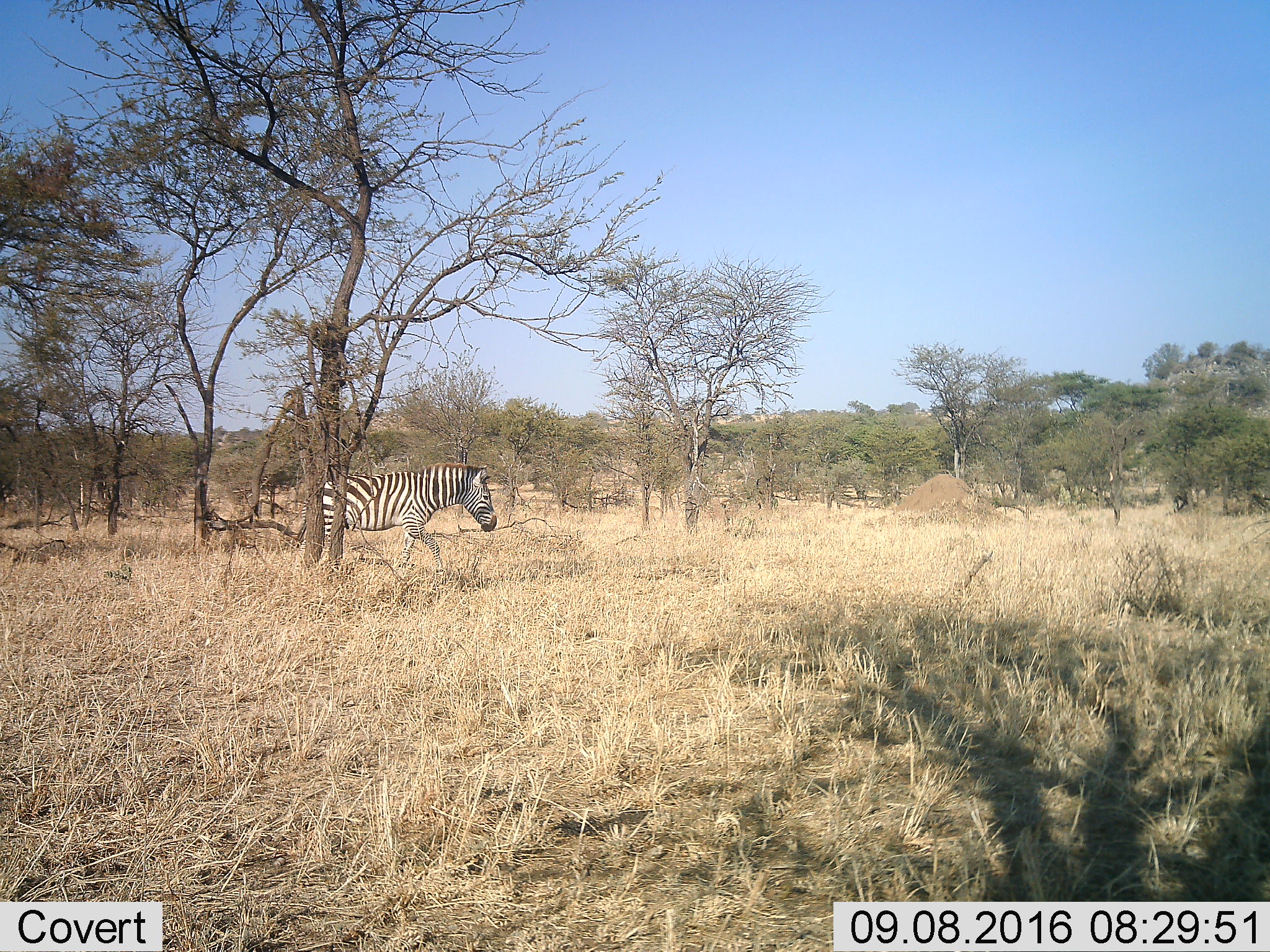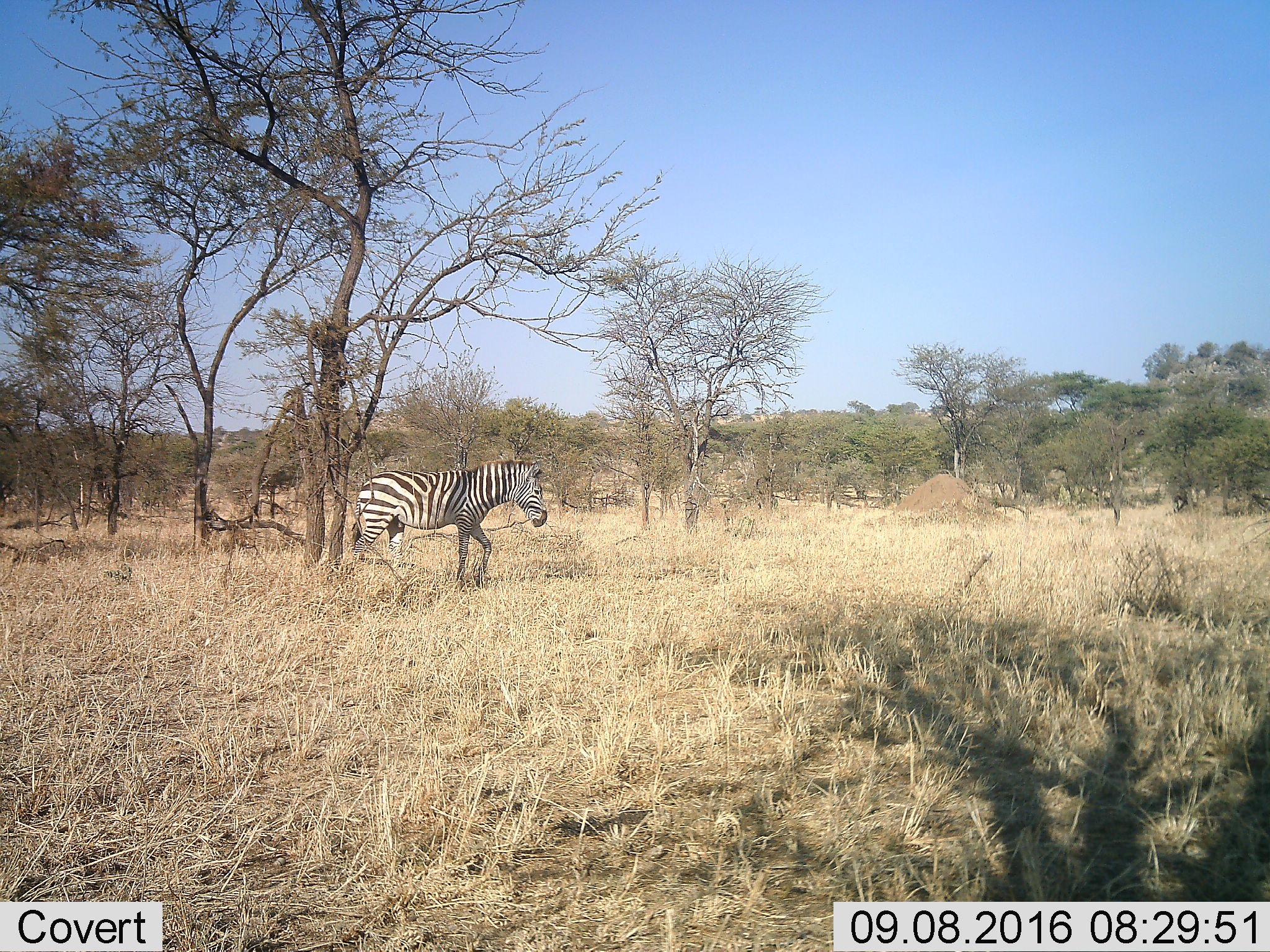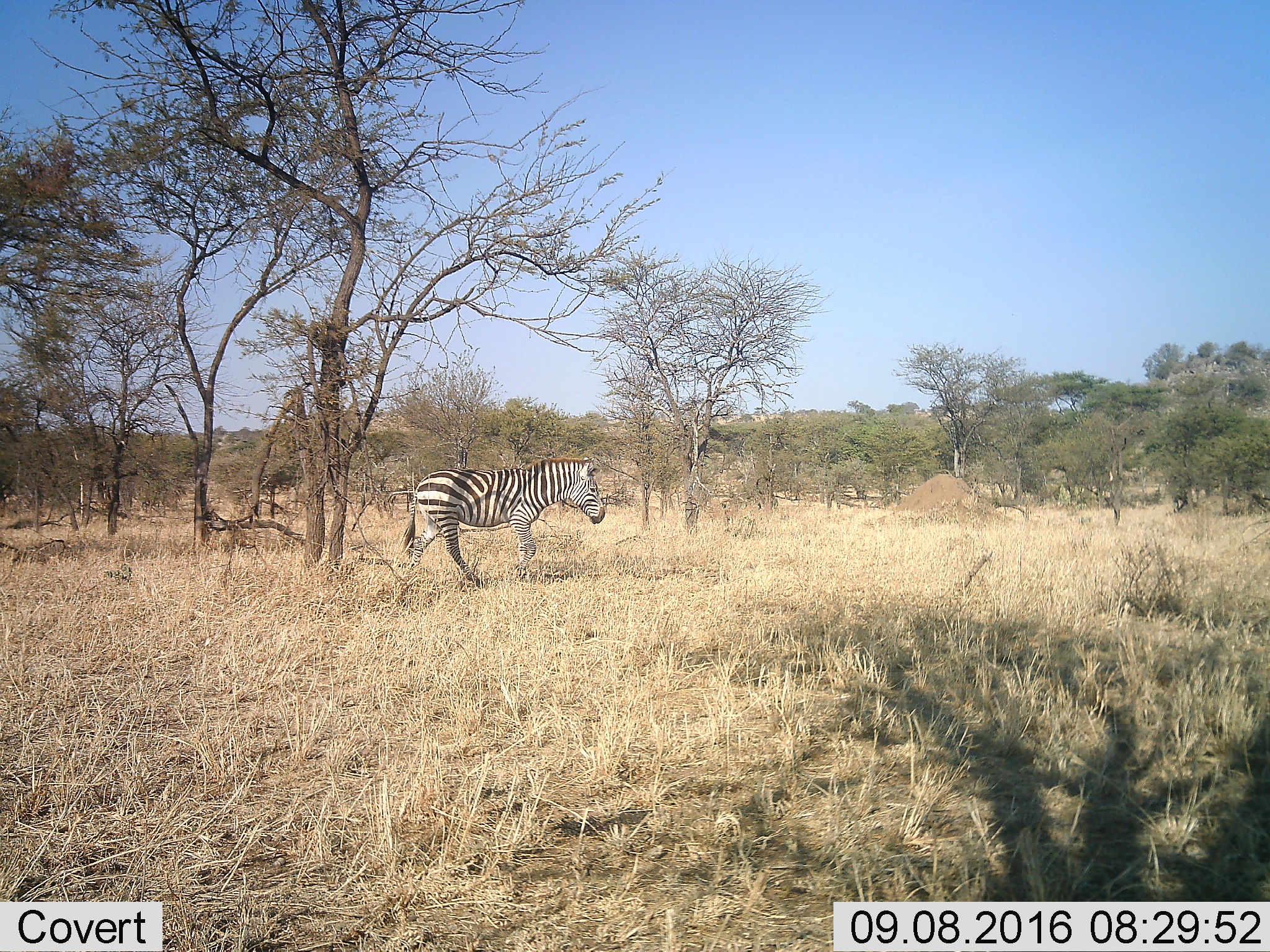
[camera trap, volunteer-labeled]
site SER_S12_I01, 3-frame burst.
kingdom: Animalia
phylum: Chordata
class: Mammalia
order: Perissodactyla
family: Equidae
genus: Equus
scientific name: Equus quagga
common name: plains zebra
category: zebraplains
Zebraplains (plains zebra) (Equus quagga), count 1. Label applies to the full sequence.